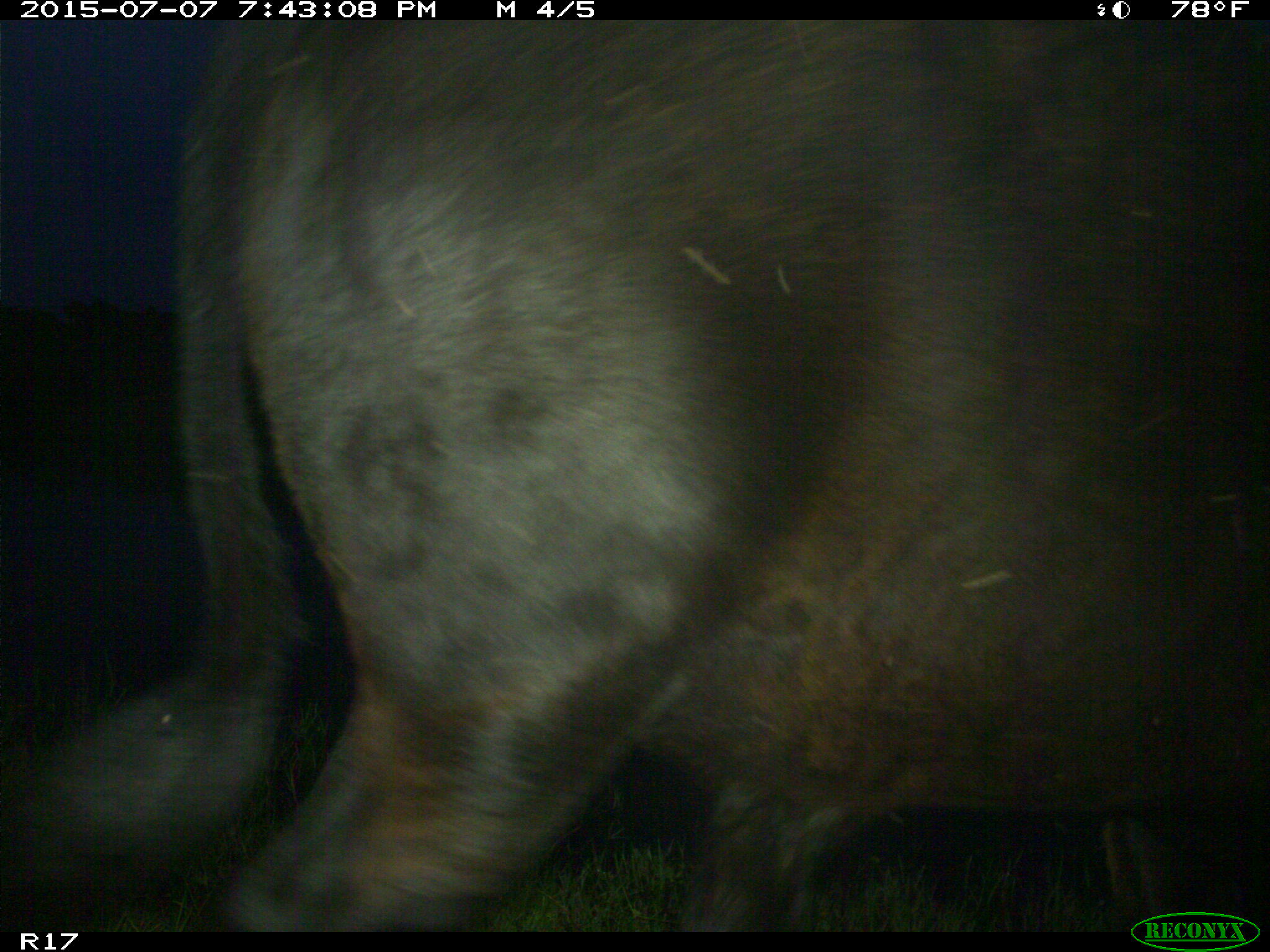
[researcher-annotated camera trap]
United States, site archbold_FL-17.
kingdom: Animalia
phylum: Chordata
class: Mammalia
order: Artiodactyla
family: Bovidae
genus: Bos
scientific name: Bos taurus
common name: domestic cow